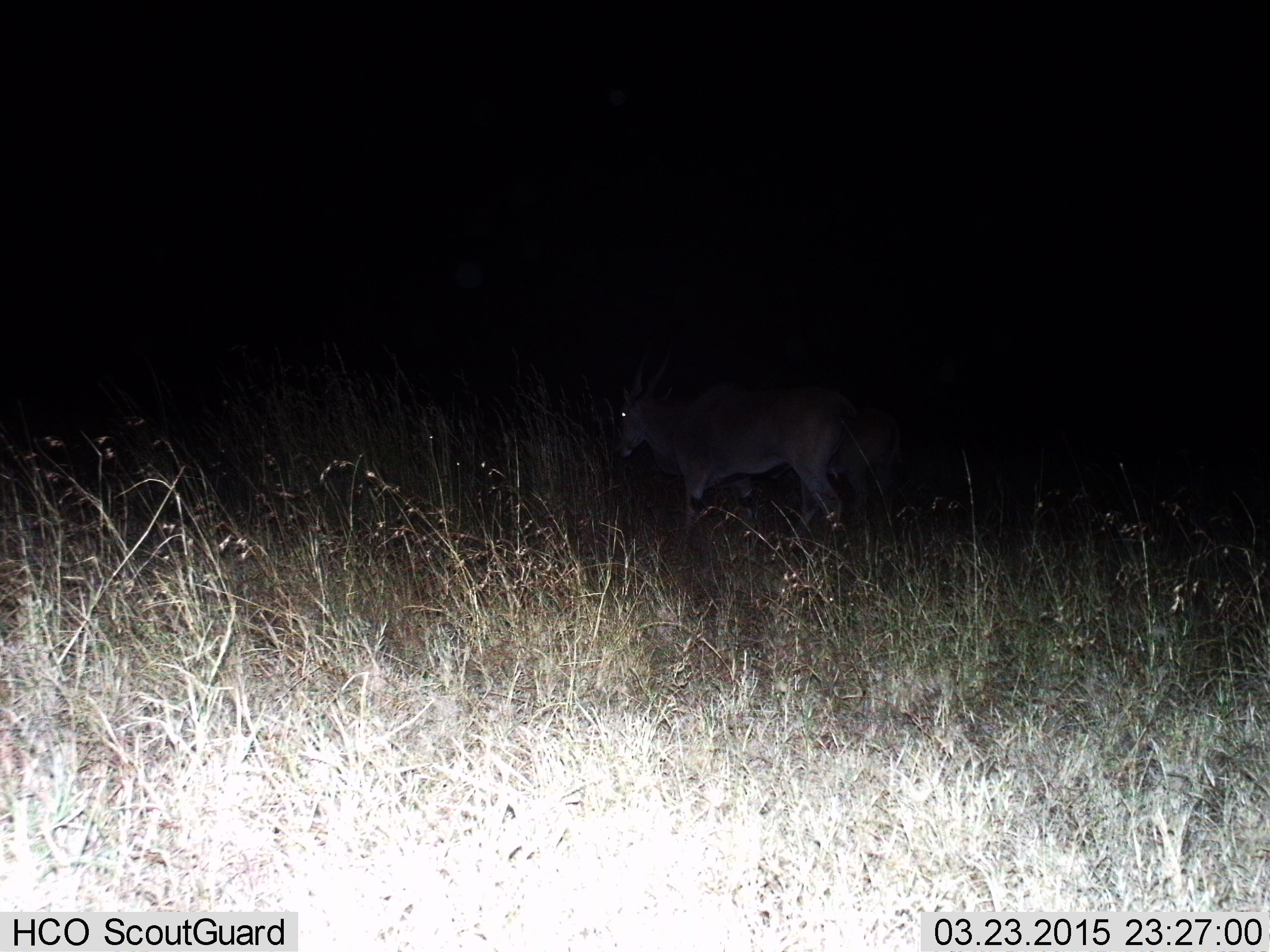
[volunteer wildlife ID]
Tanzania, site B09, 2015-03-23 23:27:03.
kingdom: Animalia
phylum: Chordata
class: Mammalia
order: Artiodactyla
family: Bovidae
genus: Tragelaphus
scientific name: Tragelaphus oryx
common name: eland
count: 2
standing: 70%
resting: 0%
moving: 30%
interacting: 0%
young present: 0%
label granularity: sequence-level